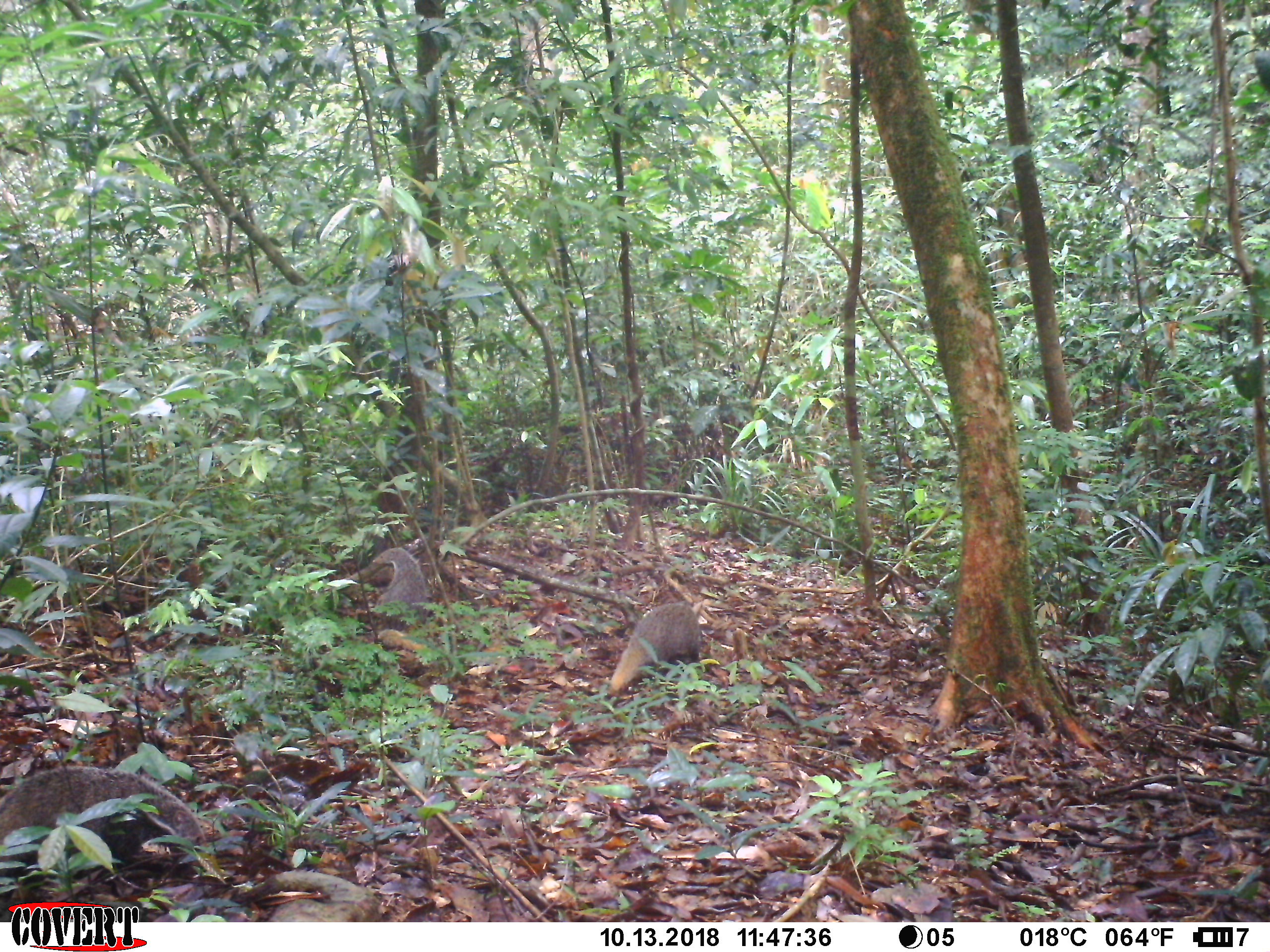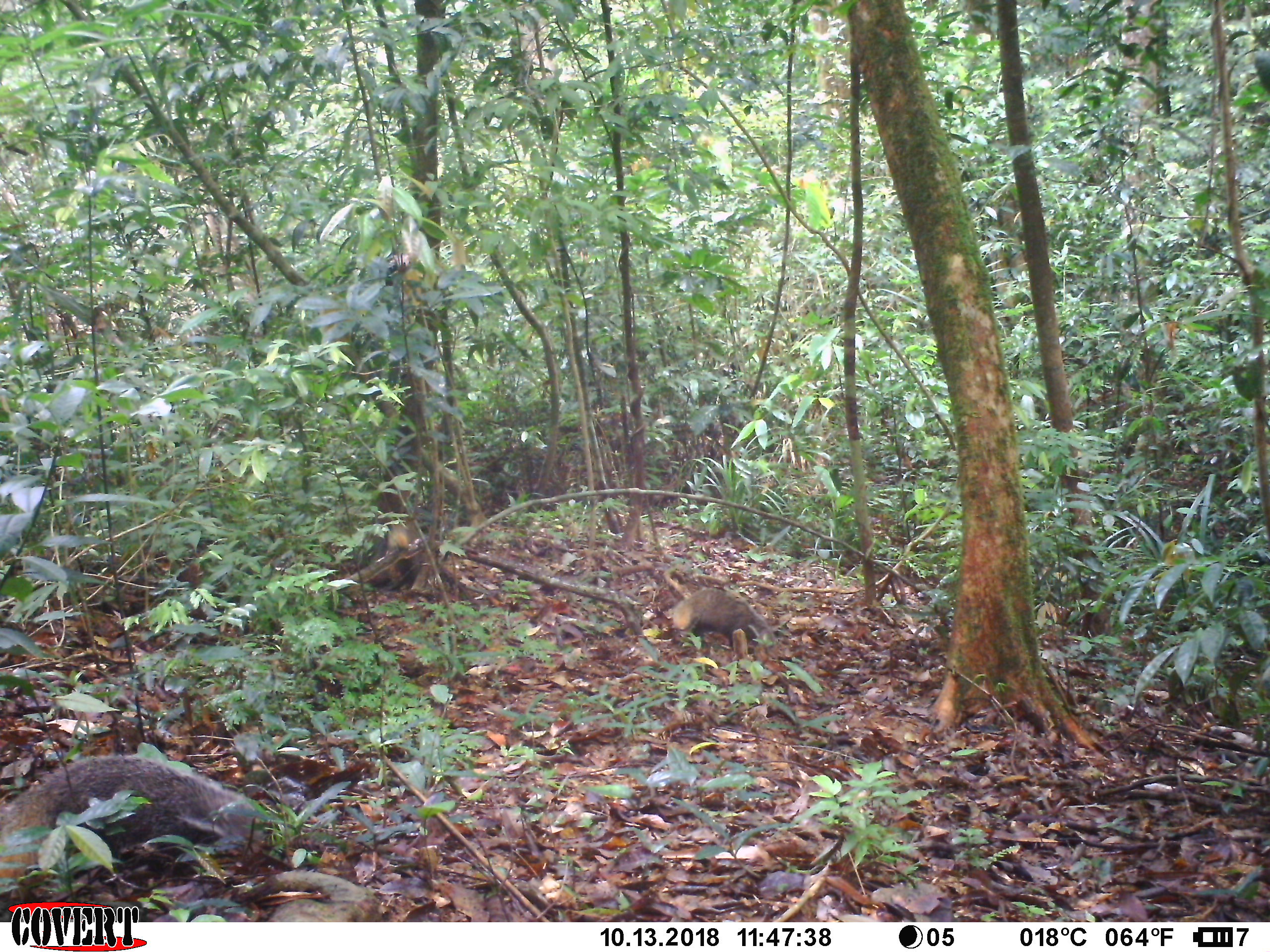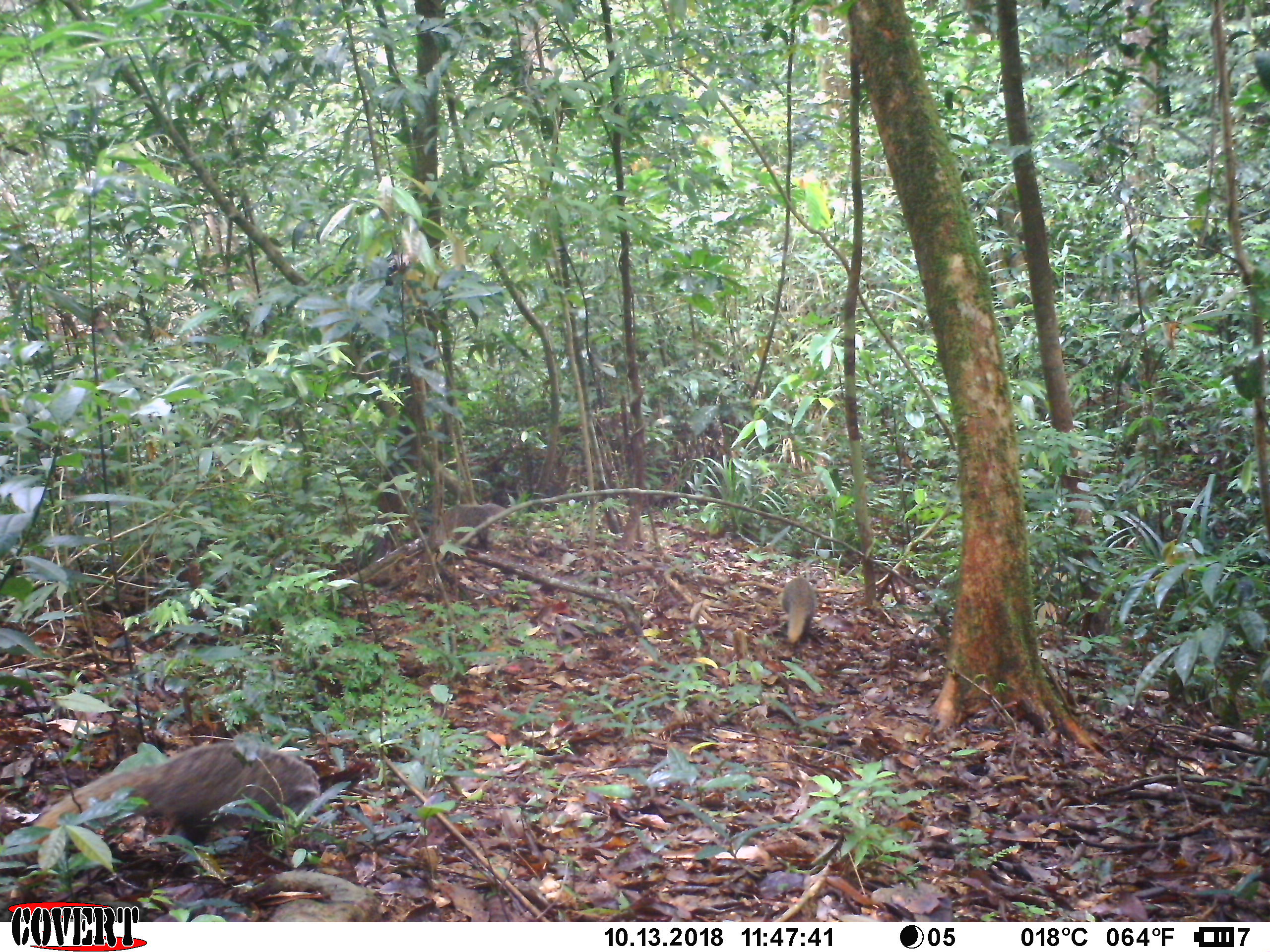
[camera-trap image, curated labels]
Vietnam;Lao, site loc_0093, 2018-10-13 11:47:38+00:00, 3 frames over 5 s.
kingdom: Animalia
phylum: Chordata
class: Mammalia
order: Carnivora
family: Herpestidae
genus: Urva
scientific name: Urva urva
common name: crab-eating mongoose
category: crab eating mongoose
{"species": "crab eating mongoose (crab-eating mongoose) (Urva urva)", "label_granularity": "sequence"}